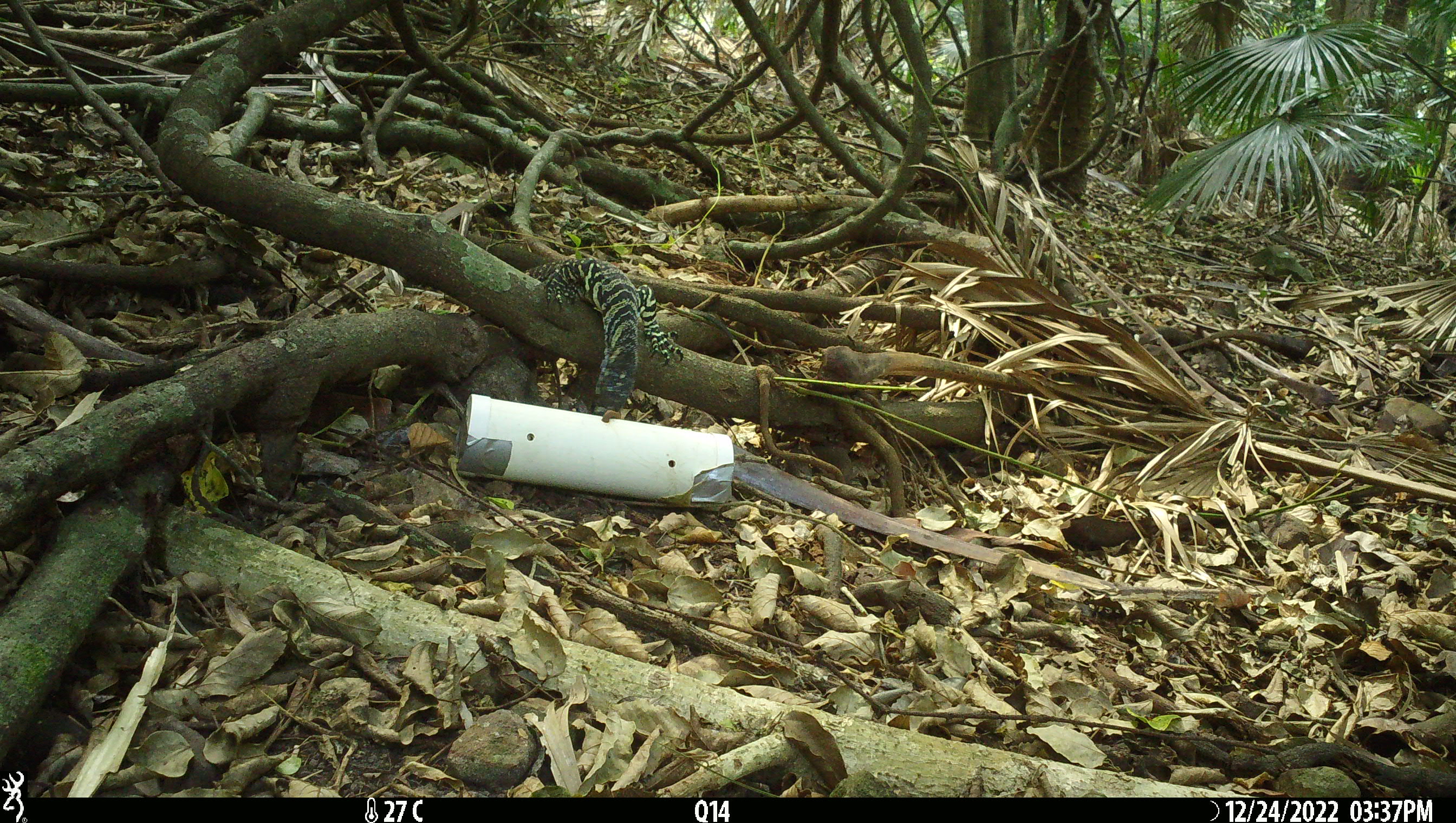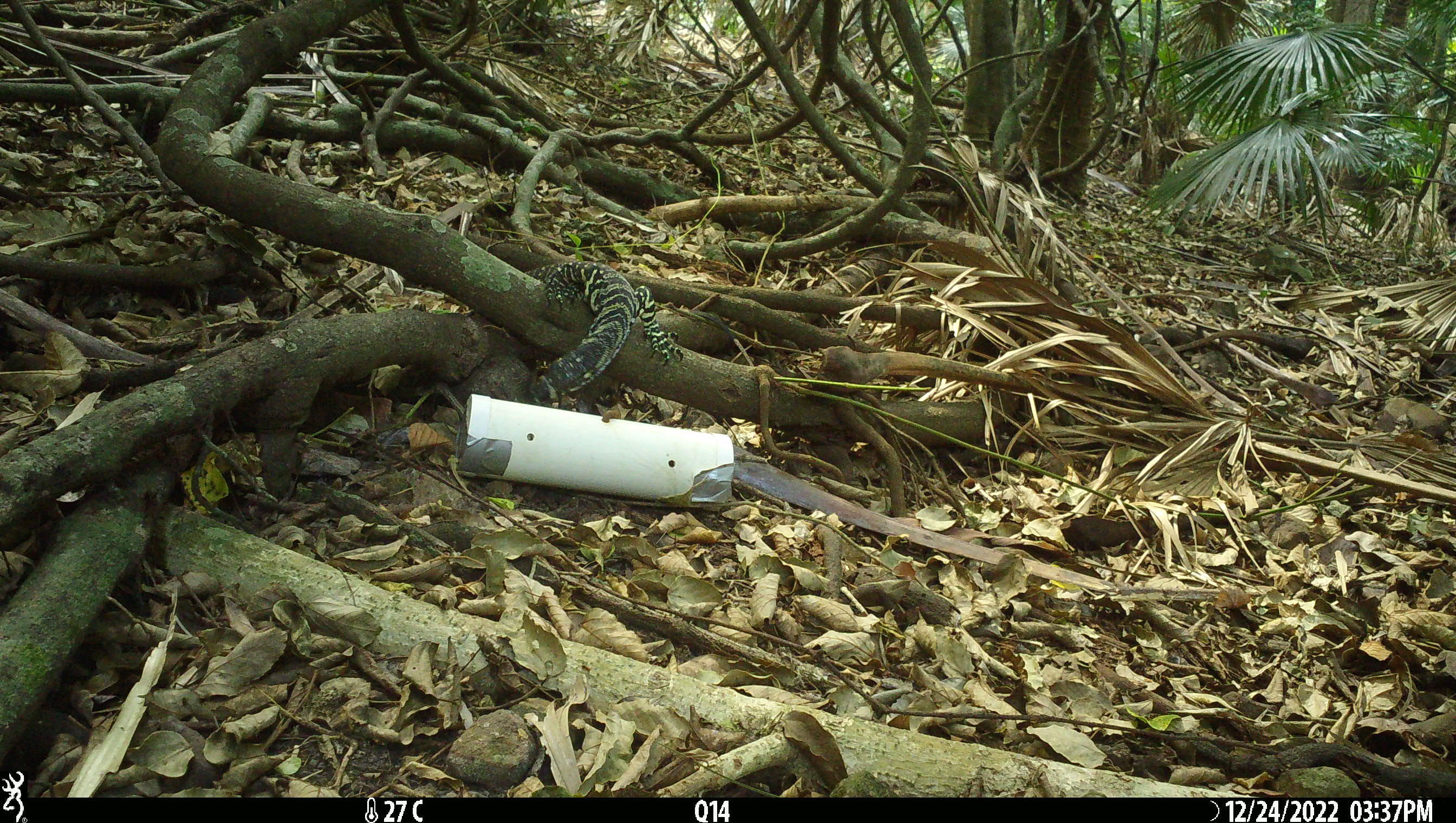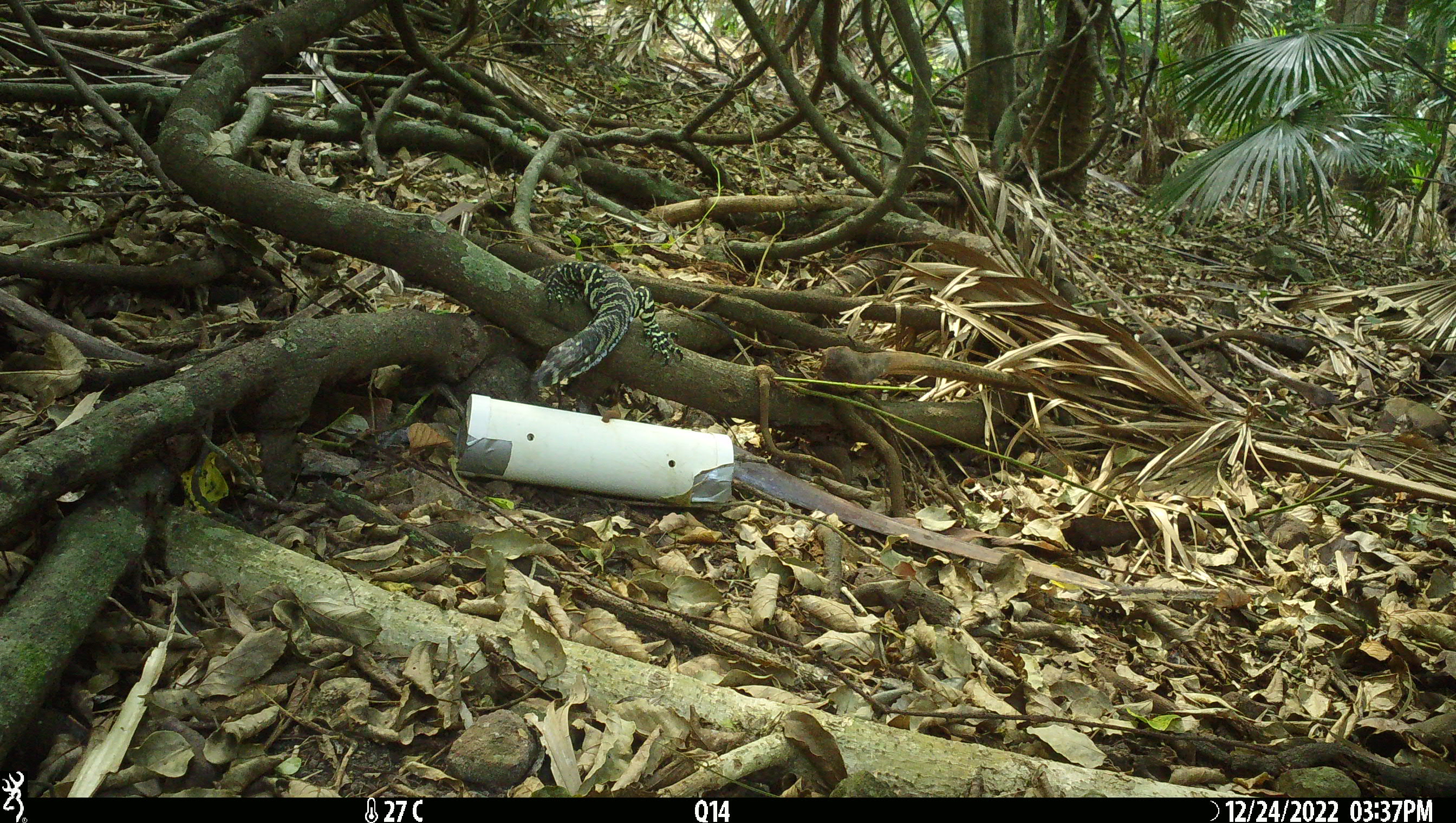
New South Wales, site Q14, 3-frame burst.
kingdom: Animalia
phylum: Chordata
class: Reptilia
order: Squamata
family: Varanidae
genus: Varanus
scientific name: Varanus varius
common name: lace monitor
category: goanna